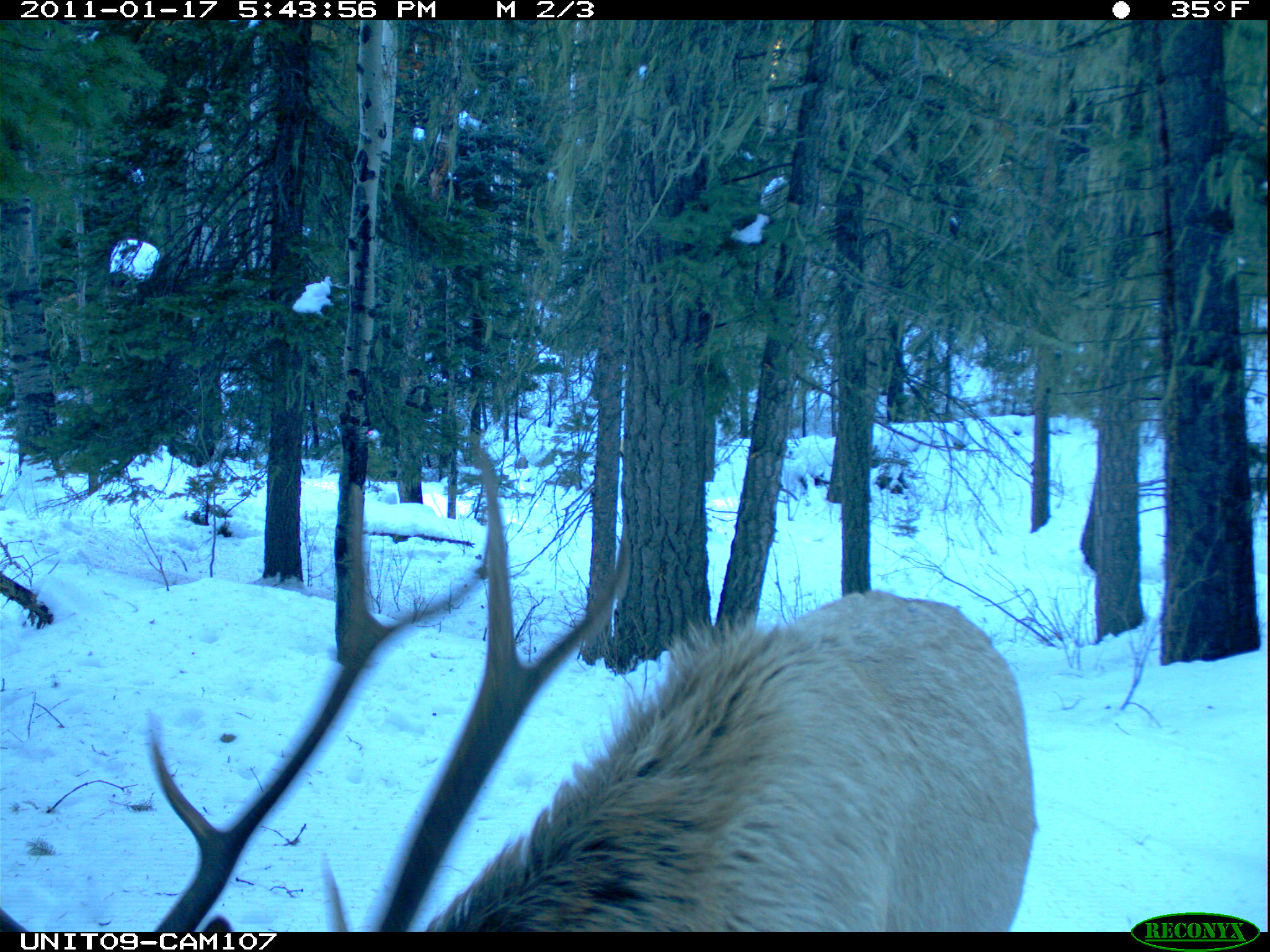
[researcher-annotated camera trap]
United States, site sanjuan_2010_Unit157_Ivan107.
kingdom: Animalia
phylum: Chordata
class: Mammalia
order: Artiodactyla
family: Cervidae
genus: Cervus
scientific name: Cervus elaphus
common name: red deer